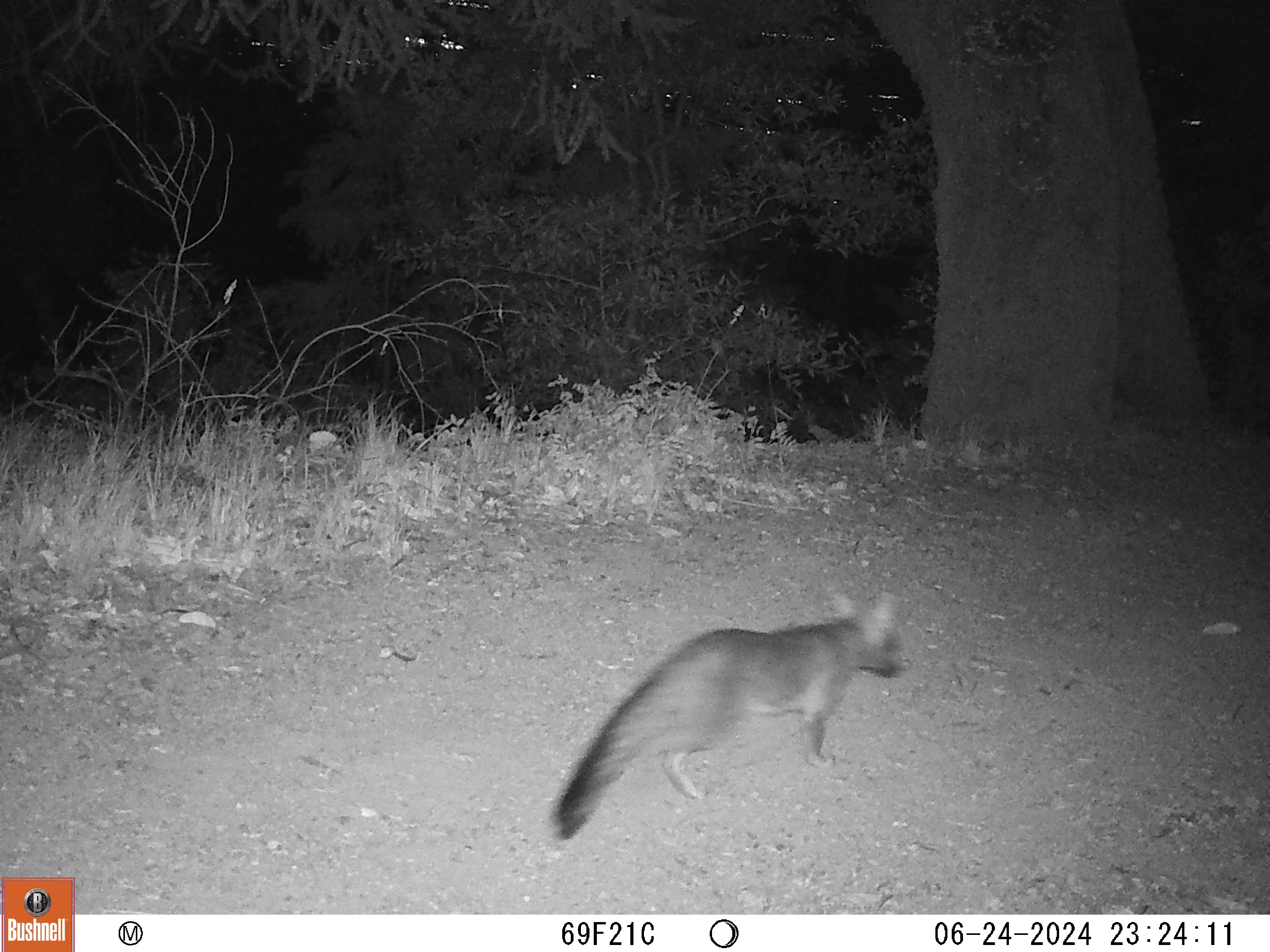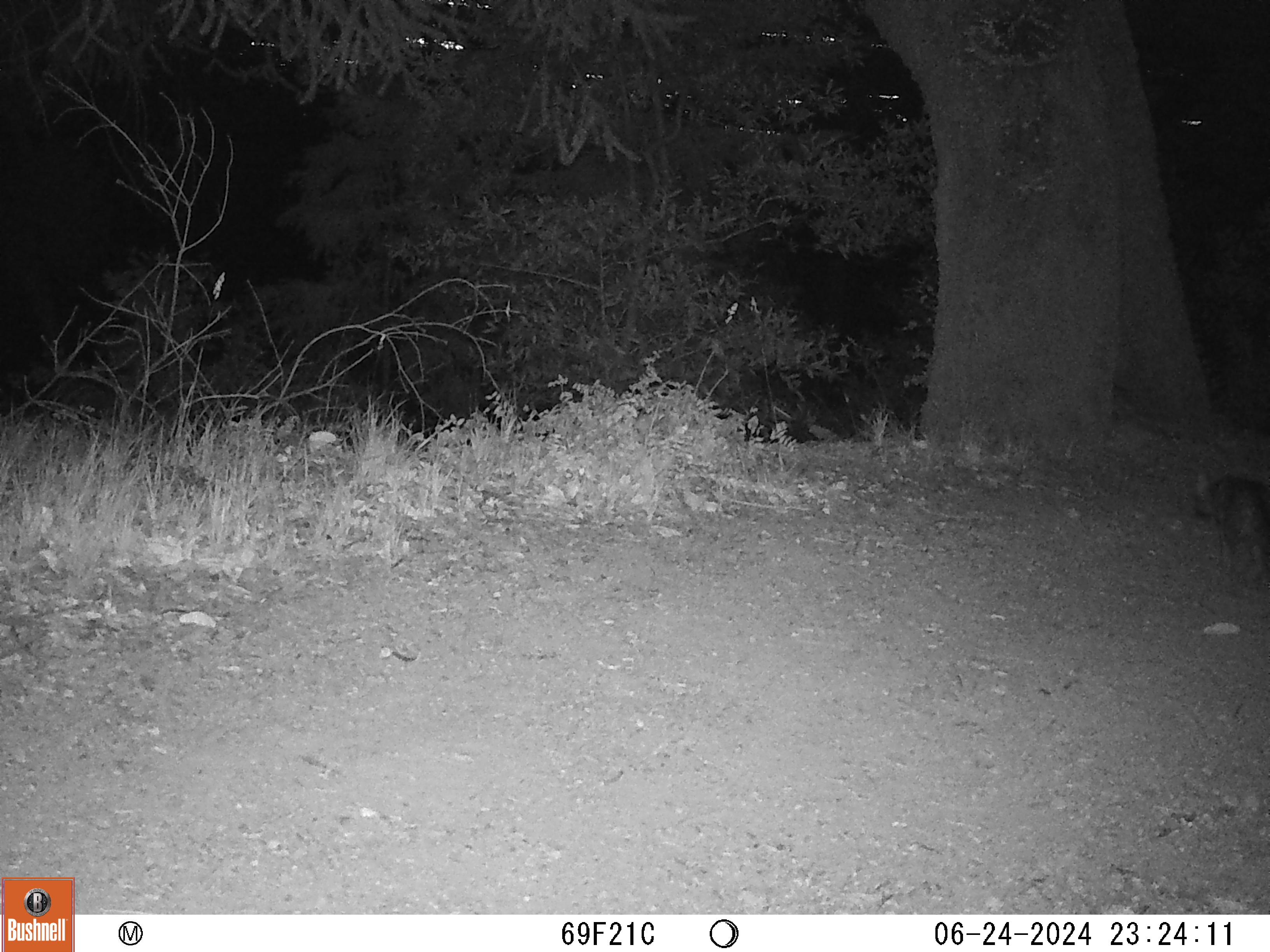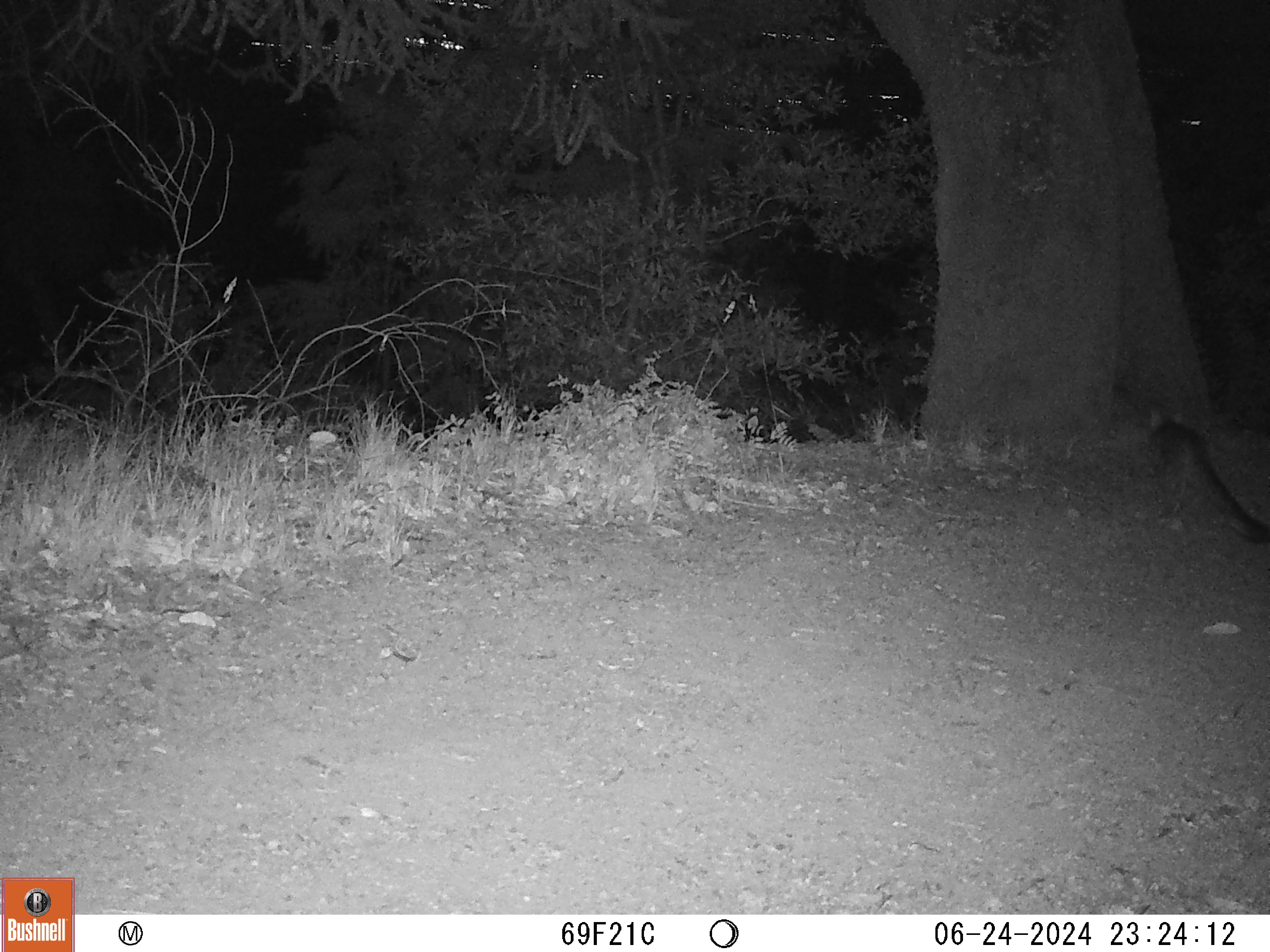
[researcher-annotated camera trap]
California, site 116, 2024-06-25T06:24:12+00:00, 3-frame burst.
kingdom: Animalia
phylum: Chordata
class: Mammalia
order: Carnivora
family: Canidae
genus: Urocyon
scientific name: Urocyon cinereoargenteus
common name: gray fox